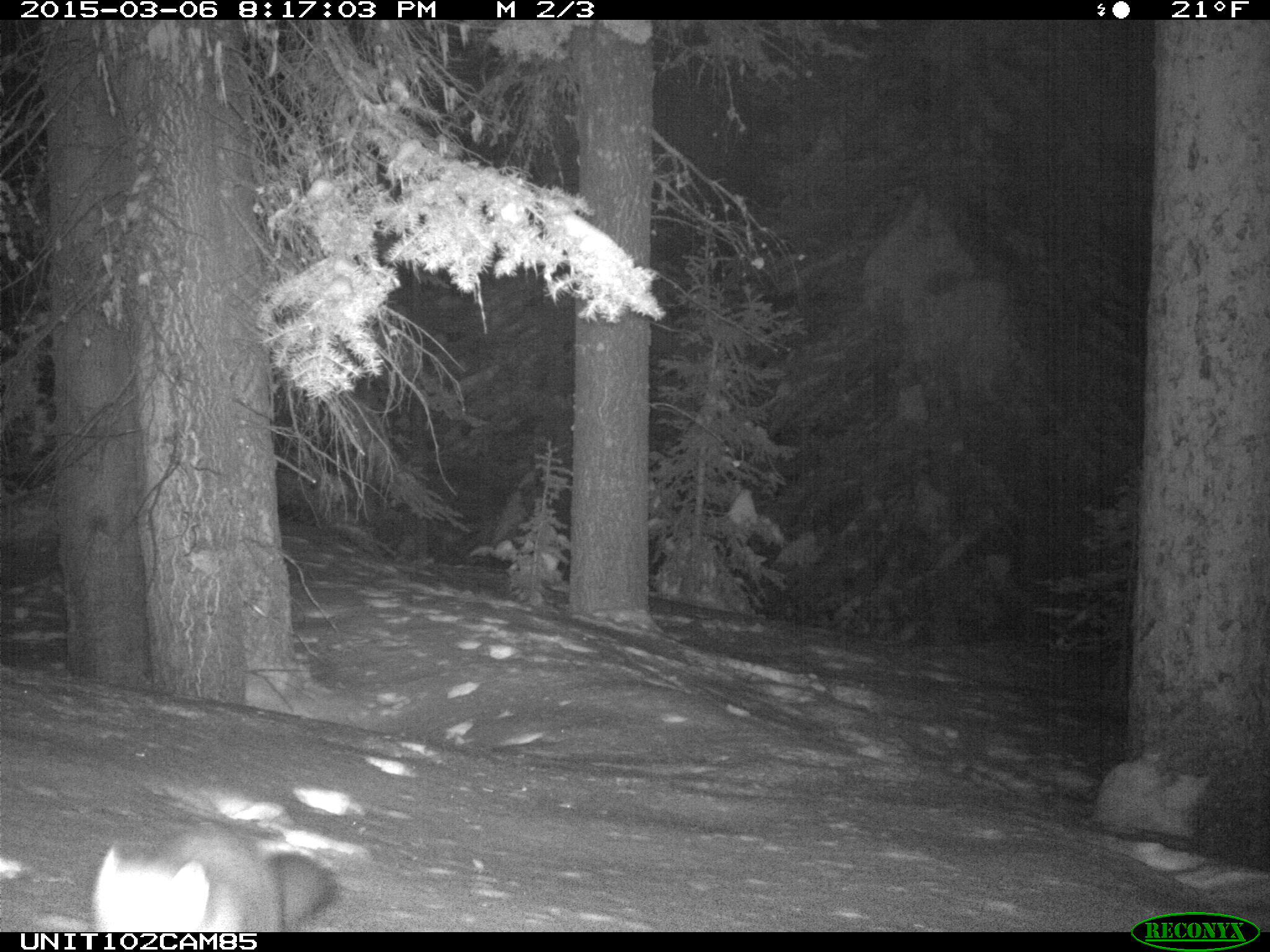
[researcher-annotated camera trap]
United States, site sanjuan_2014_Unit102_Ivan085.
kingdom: Animalia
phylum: Chordata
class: Mammalia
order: Carnivora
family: Mustelidae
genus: Martes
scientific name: Martes americana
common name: american marten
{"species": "Martes americana (american marten)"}